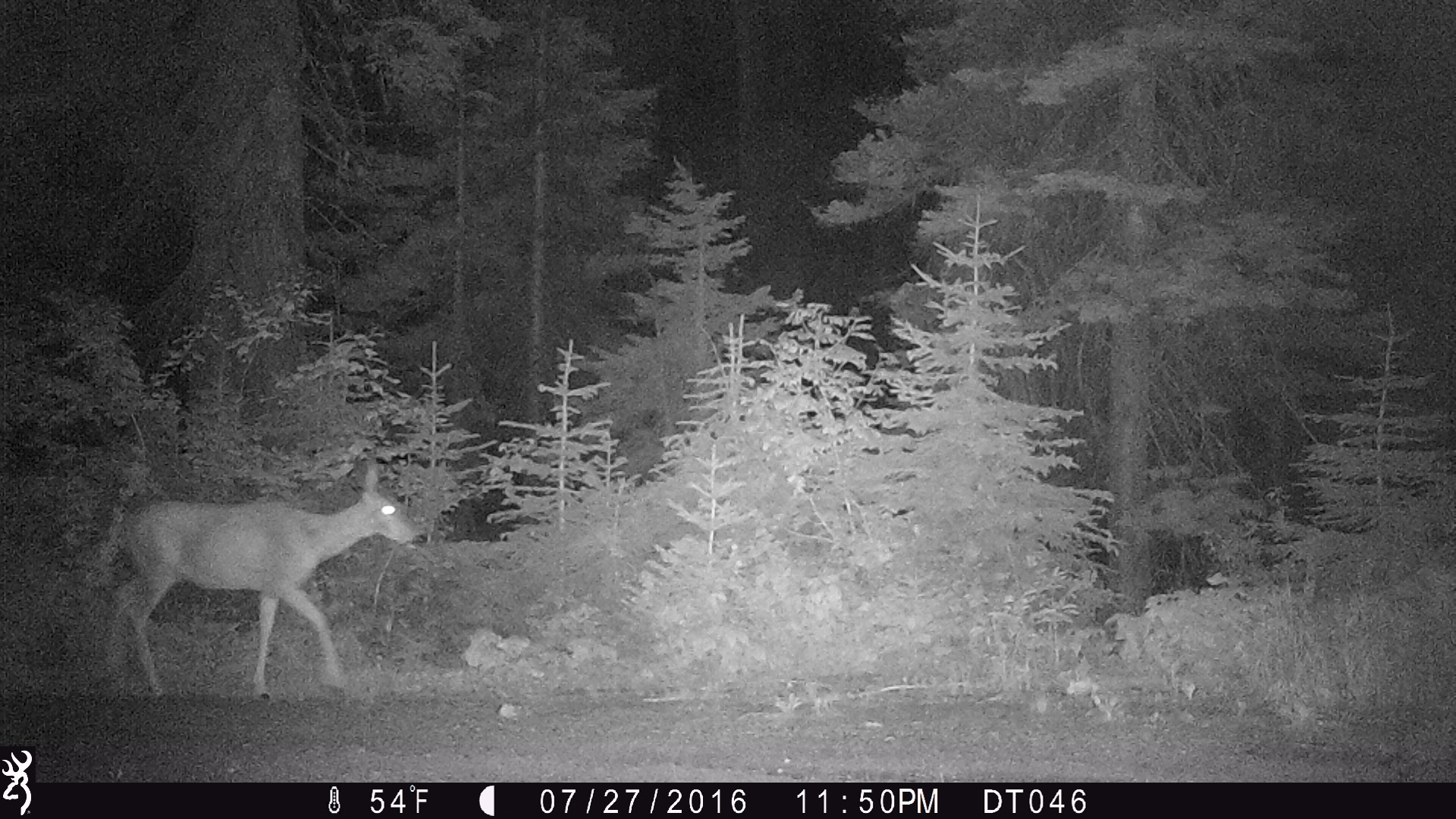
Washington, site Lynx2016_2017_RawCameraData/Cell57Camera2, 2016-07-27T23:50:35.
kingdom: Animalia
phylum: Chordata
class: Mammalia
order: Artiodactyla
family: Cervidae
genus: Odocoileus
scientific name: Odocoileus hemionus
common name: mule deer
Odocoileus hemionus (mule deer). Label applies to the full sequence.